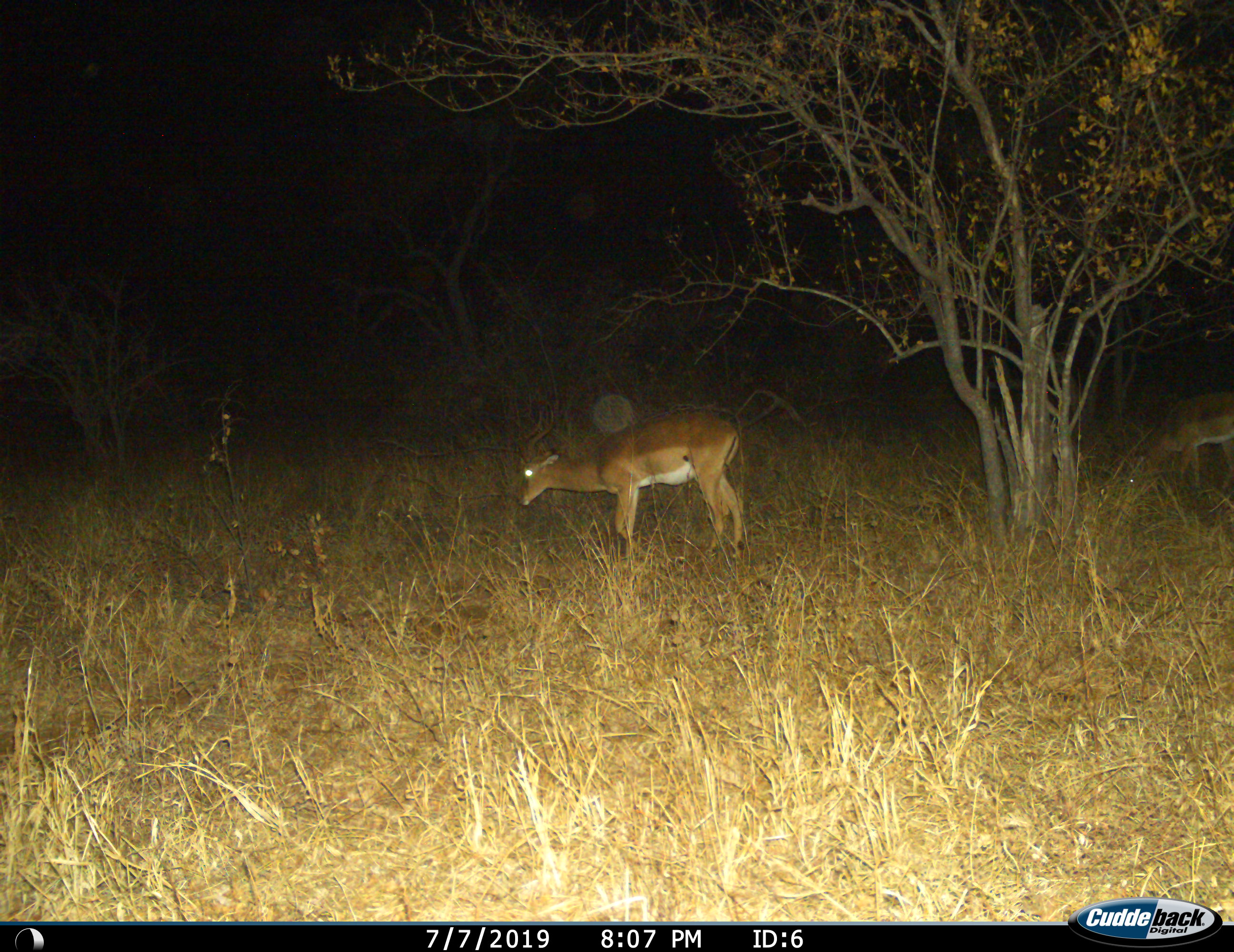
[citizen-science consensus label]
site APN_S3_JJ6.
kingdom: Animalia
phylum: Chordata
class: Mammalia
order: Artiodactyla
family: Bovidae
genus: Aepyceros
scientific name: Aepyceros melampus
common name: impala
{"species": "impala (Aepyceros melampus)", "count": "2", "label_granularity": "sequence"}